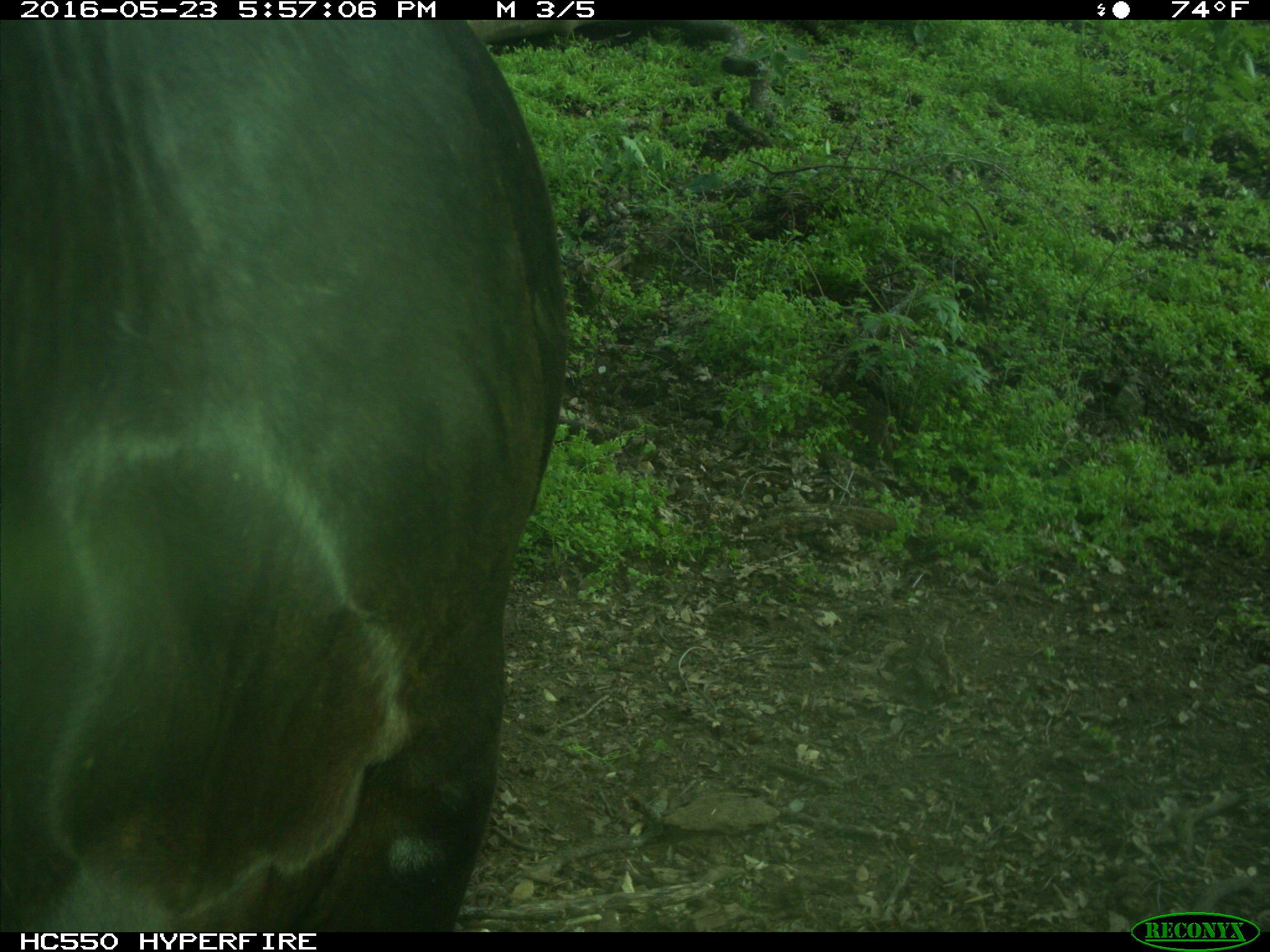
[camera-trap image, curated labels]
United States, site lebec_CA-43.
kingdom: Animalia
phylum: Chordata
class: Mammalia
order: Artiodactyla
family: Bovidae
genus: Bos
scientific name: Bos taurus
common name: domestic cow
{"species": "Bos taurus (domestic cow)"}